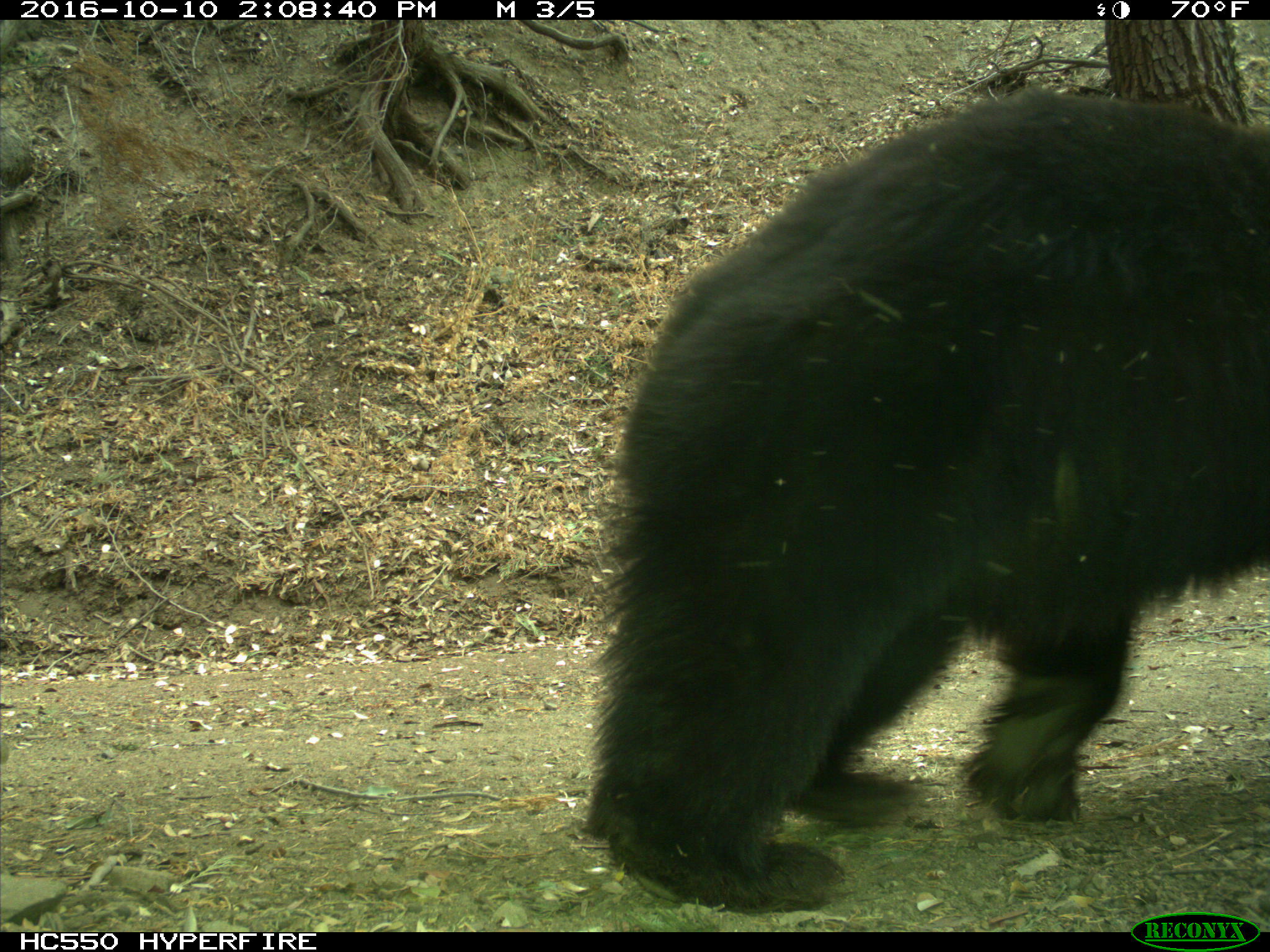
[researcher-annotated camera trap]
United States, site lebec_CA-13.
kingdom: Animalia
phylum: Chordata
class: Mammalia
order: Carnivora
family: Ursidae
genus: Ursus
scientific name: Ursus americanus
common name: american black bear